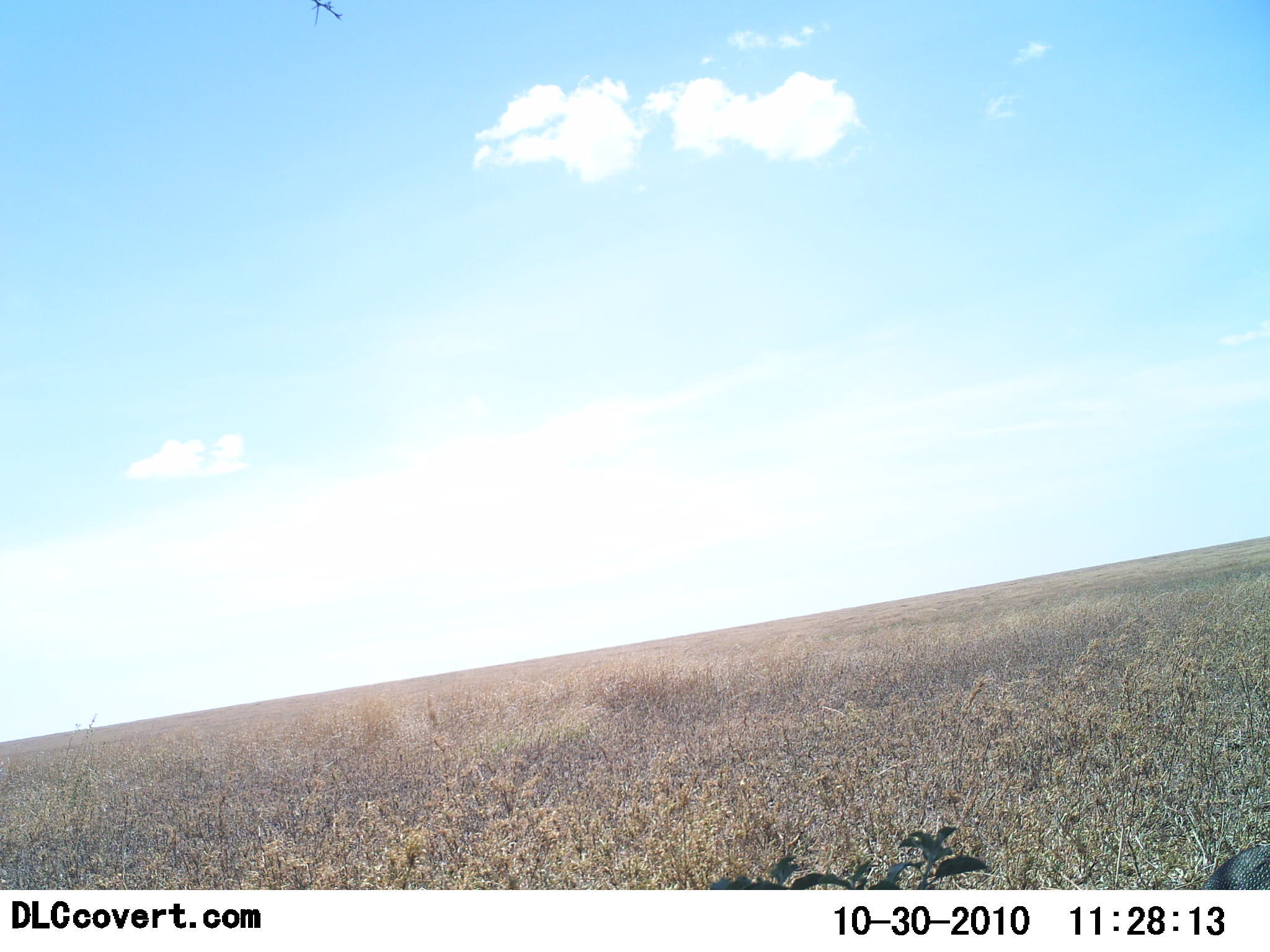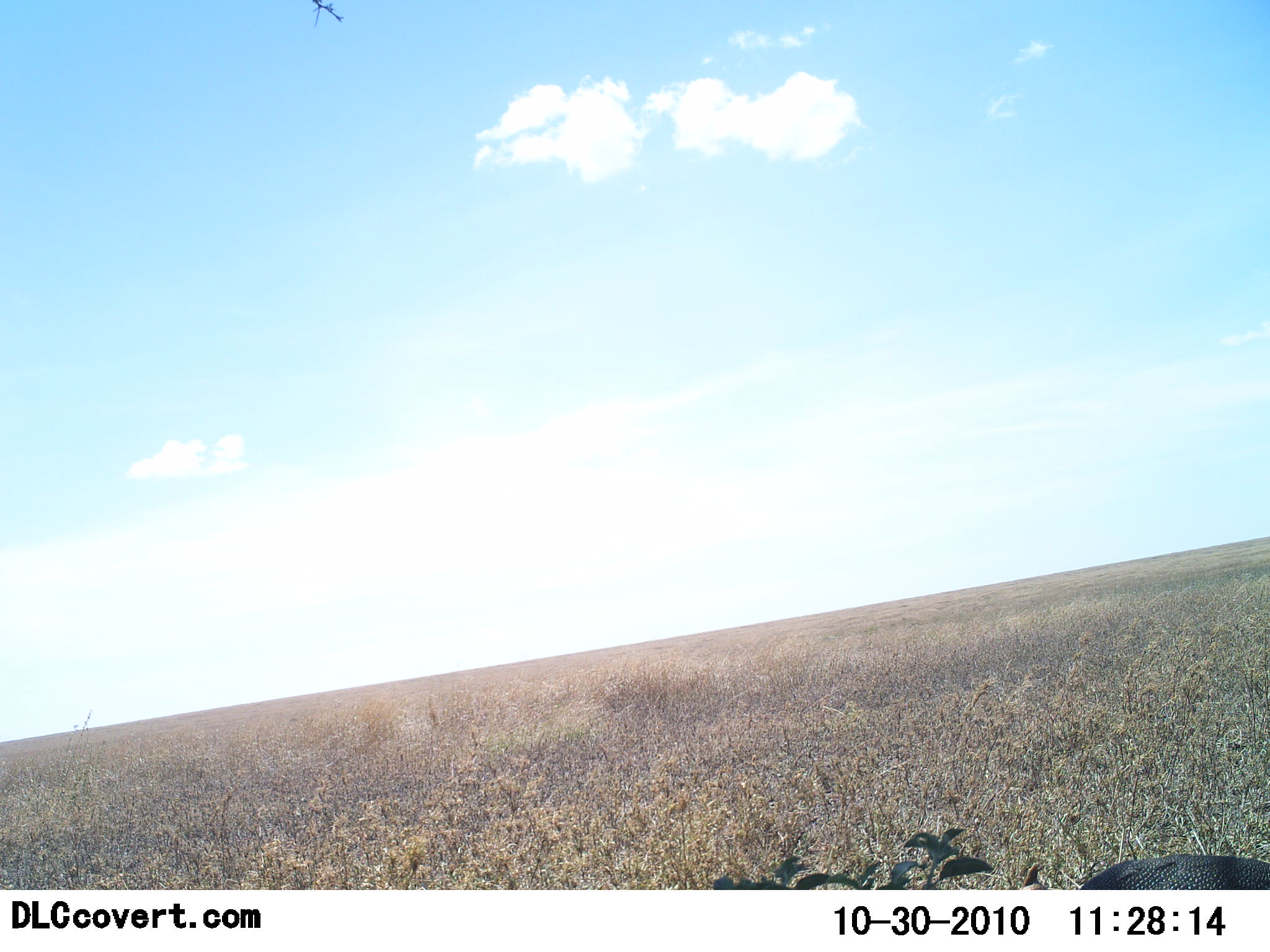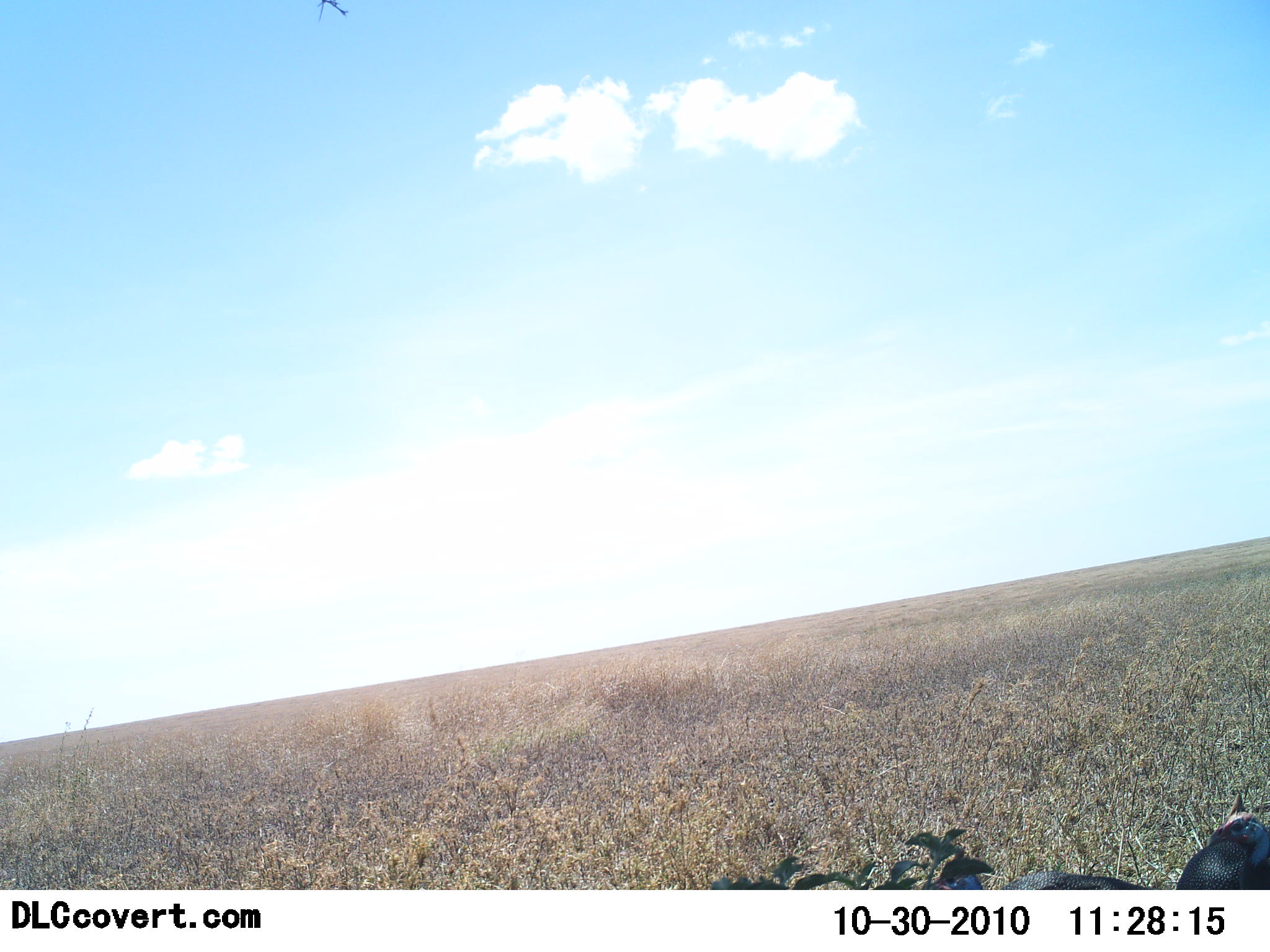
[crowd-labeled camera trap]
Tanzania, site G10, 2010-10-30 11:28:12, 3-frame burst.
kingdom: Animalia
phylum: Chordata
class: Aves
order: Galliformes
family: Numididae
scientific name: Numididae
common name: guinea fowl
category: guineafowl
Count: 1.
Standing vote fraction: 36%.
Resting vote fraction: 0%.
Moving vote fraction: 64%.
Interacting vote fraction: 0%.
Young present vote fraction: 0%.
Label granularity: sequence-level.